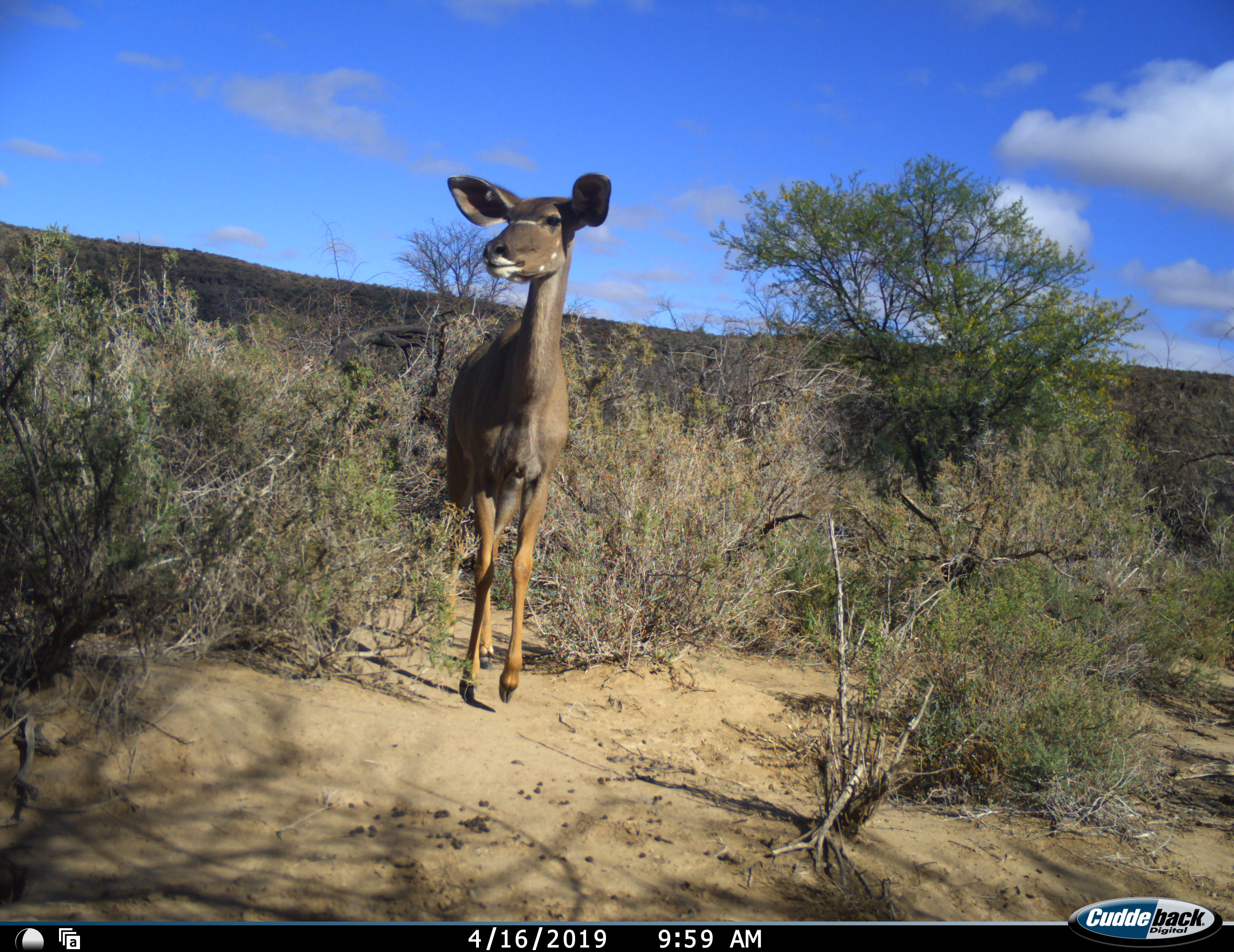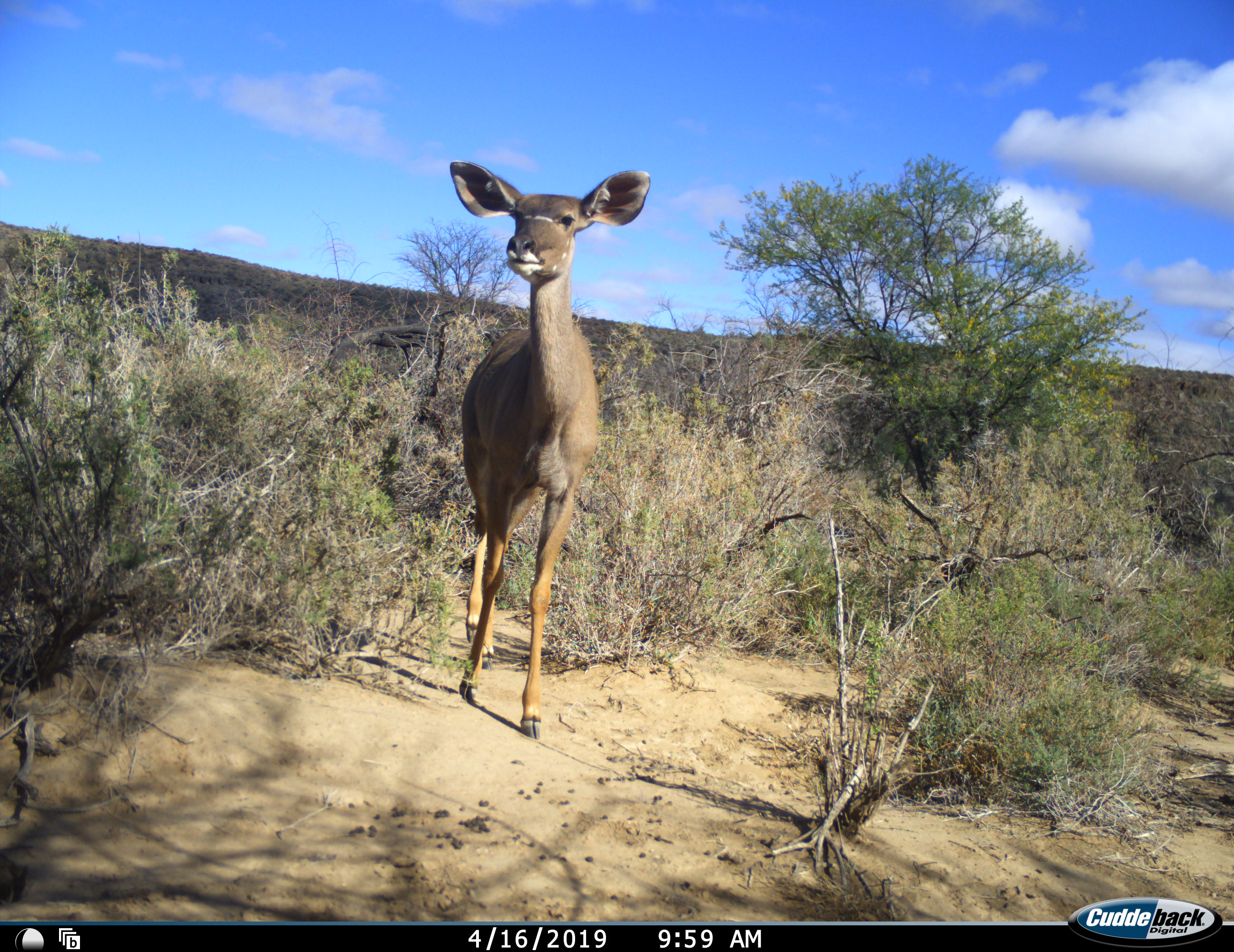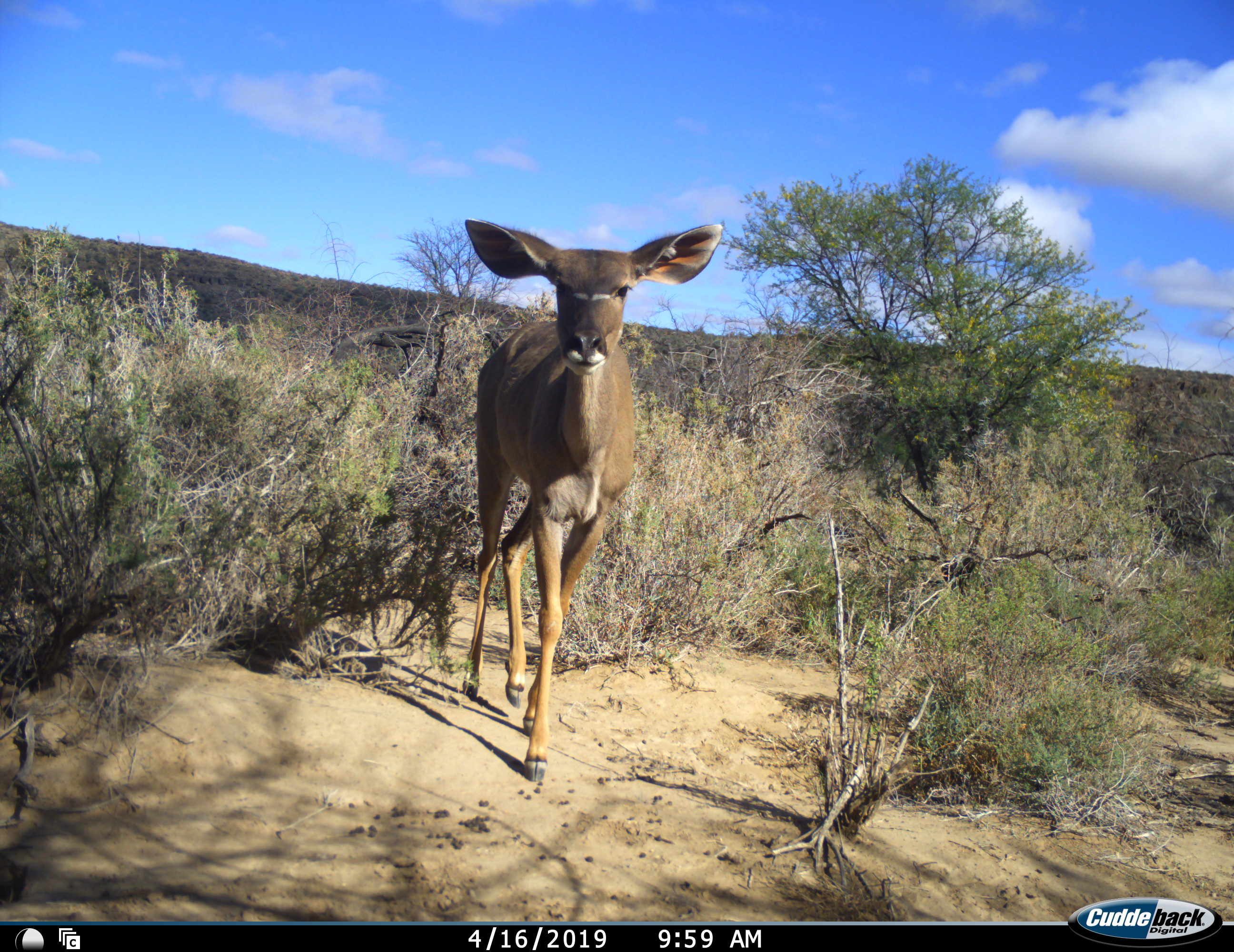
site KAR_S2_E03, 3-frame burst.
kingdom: Animalia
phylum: Chordata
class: Mammalia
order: Artiodactyla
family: Bovidae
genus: Tragelaphus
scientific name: Tragelaphus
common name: kudu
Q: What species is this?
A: Kudu (Tragelaphus).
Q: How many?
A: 1.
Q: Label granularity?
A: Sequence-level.